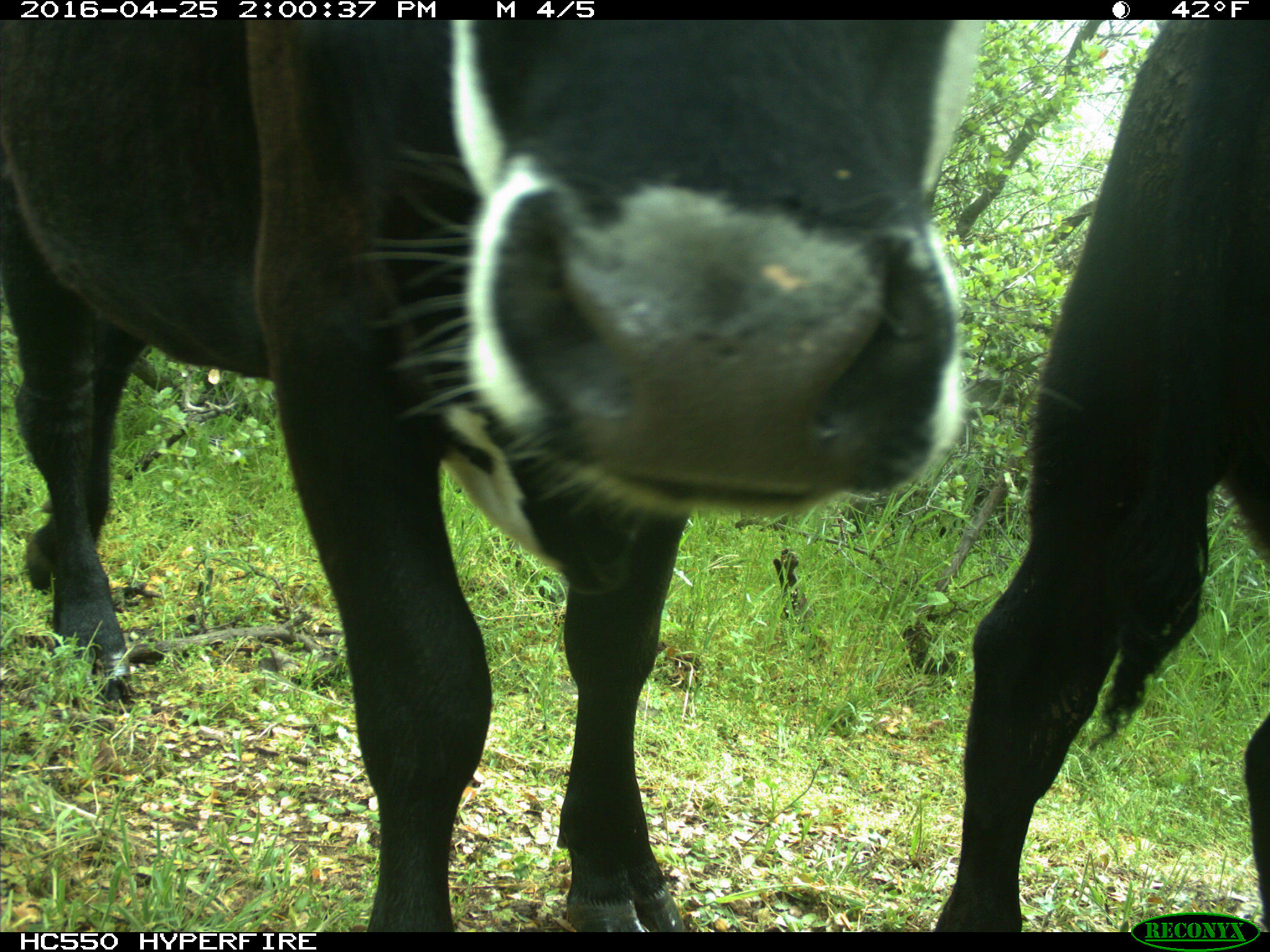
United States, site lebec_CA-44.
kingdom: Animalia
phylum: Chordata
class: Mammalia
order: Artiodactyla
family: Bovidae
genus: Bos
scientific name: Bos taurus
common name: domestic cow